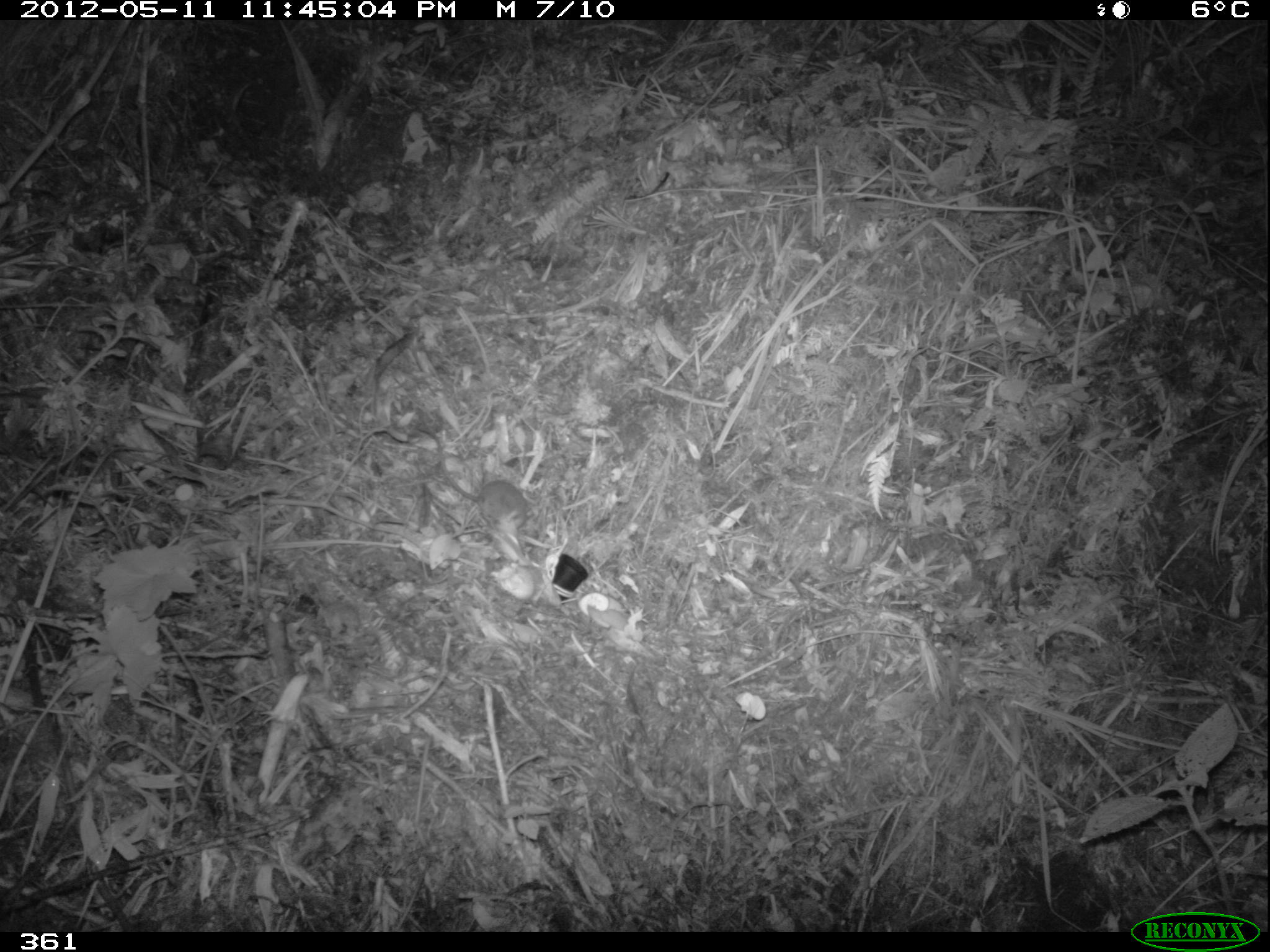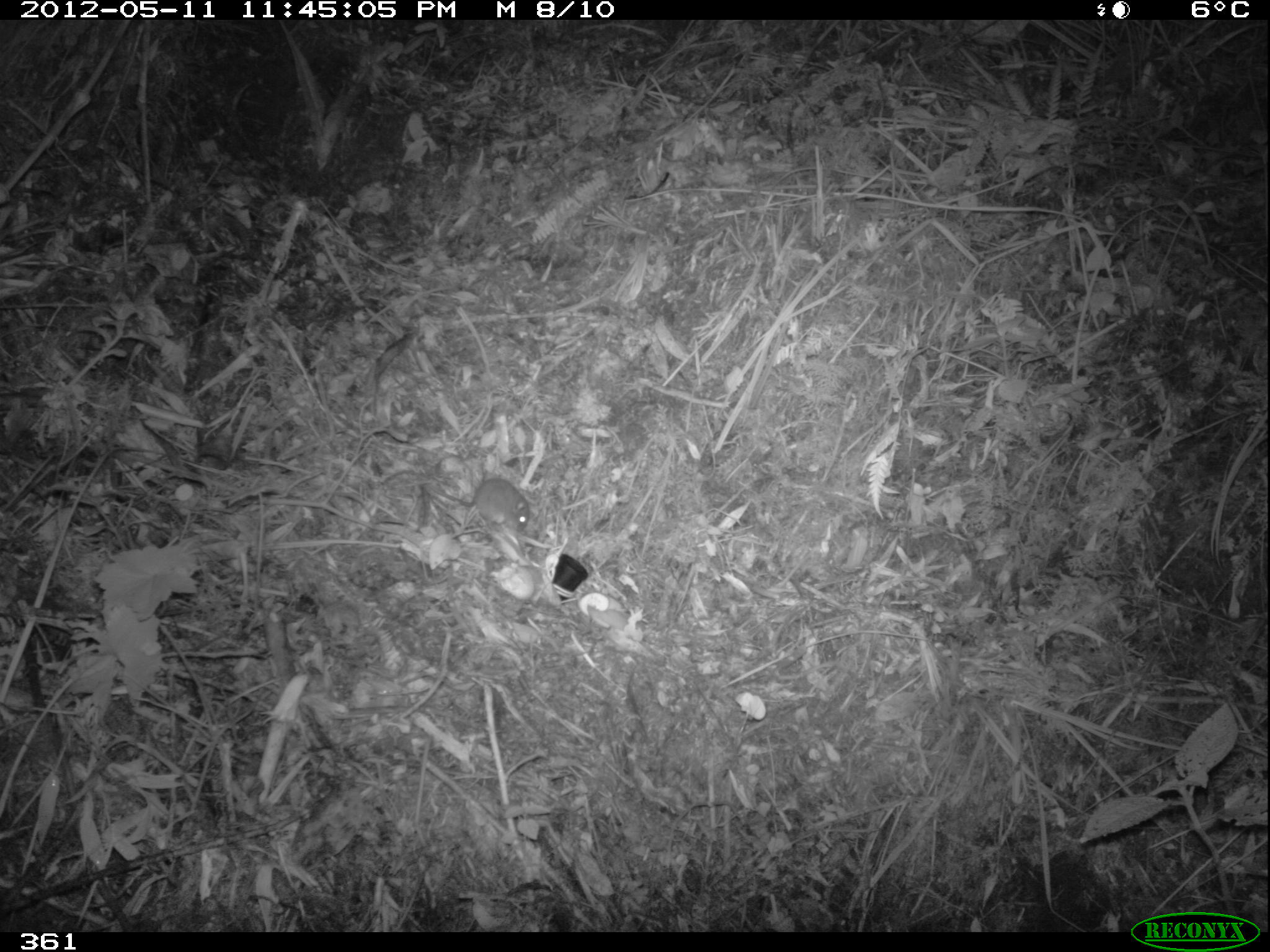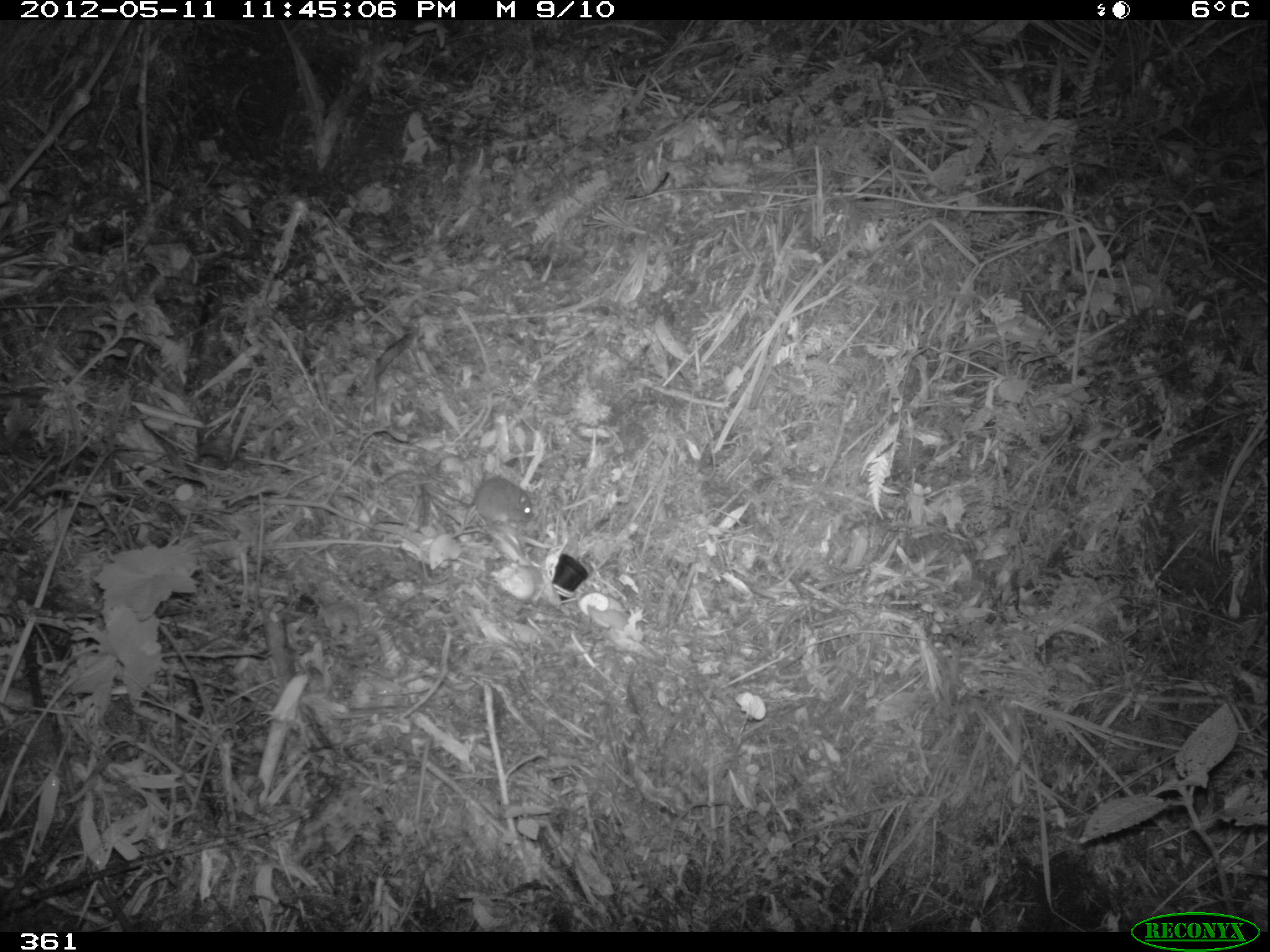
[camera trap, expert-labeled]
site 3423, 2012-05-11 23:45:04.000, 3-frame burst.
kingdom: Animalia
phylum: Chordata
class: Mammalia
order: Rodentia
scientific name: Rodentia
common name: rodents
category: unknown rodent